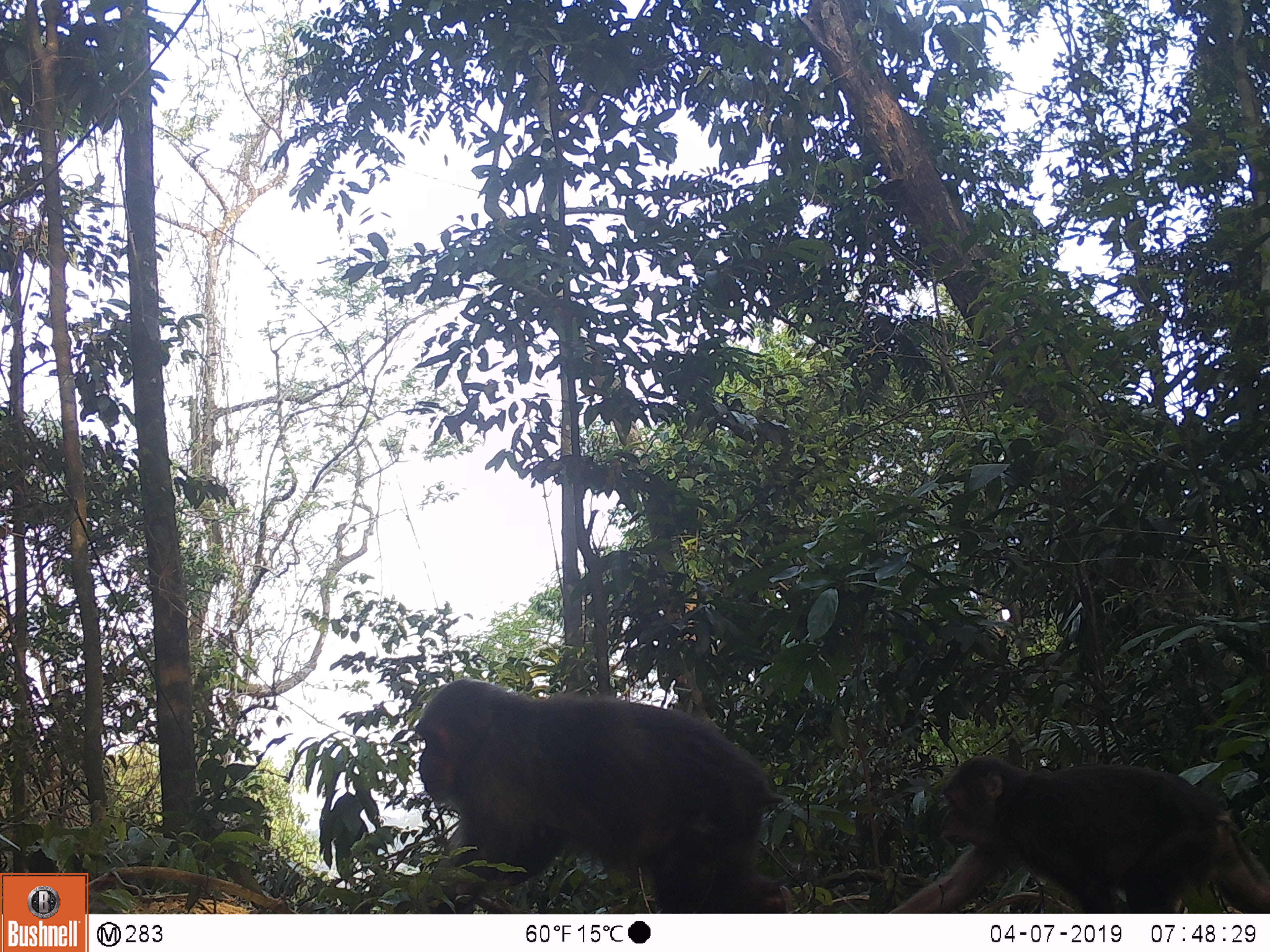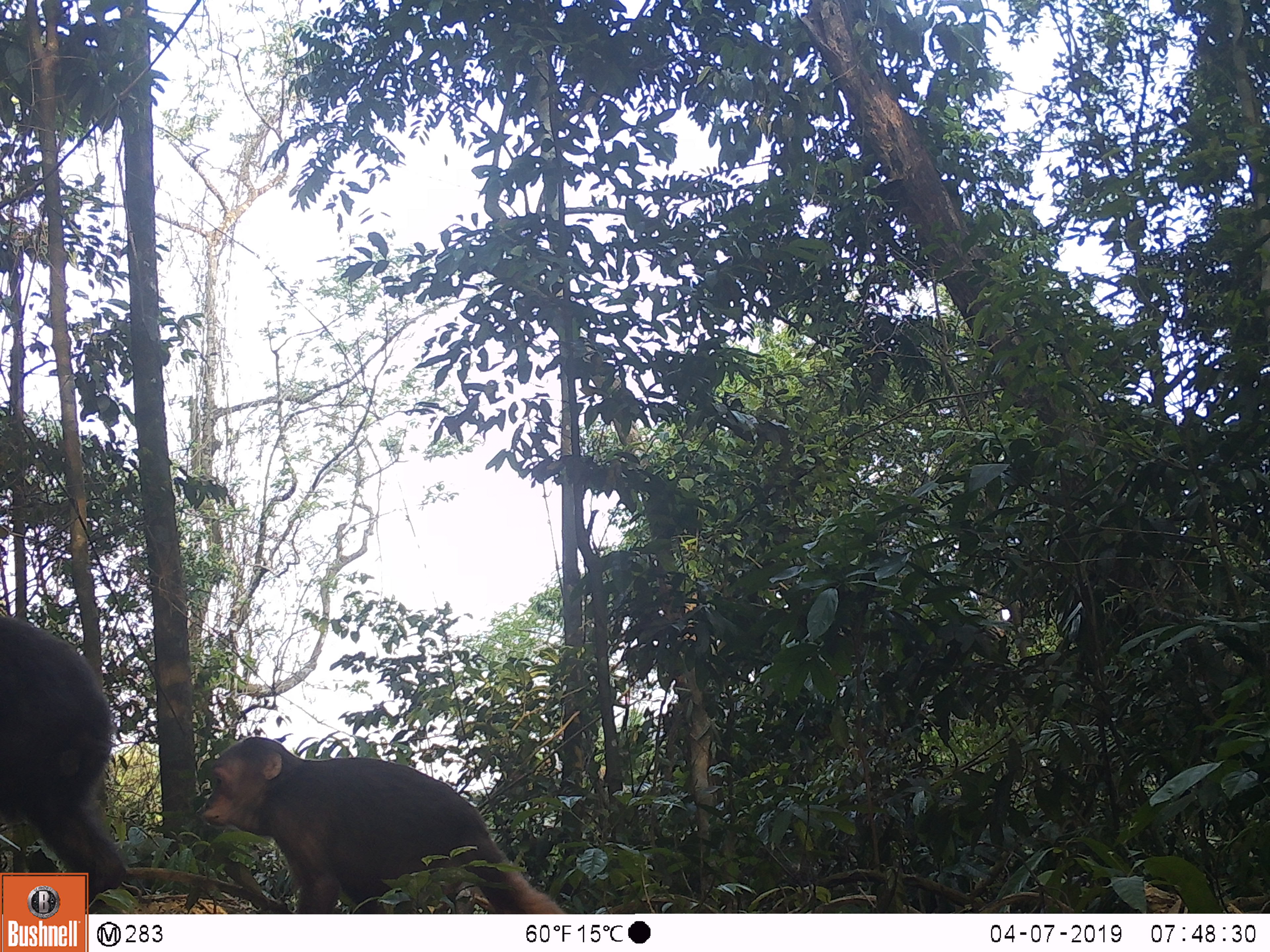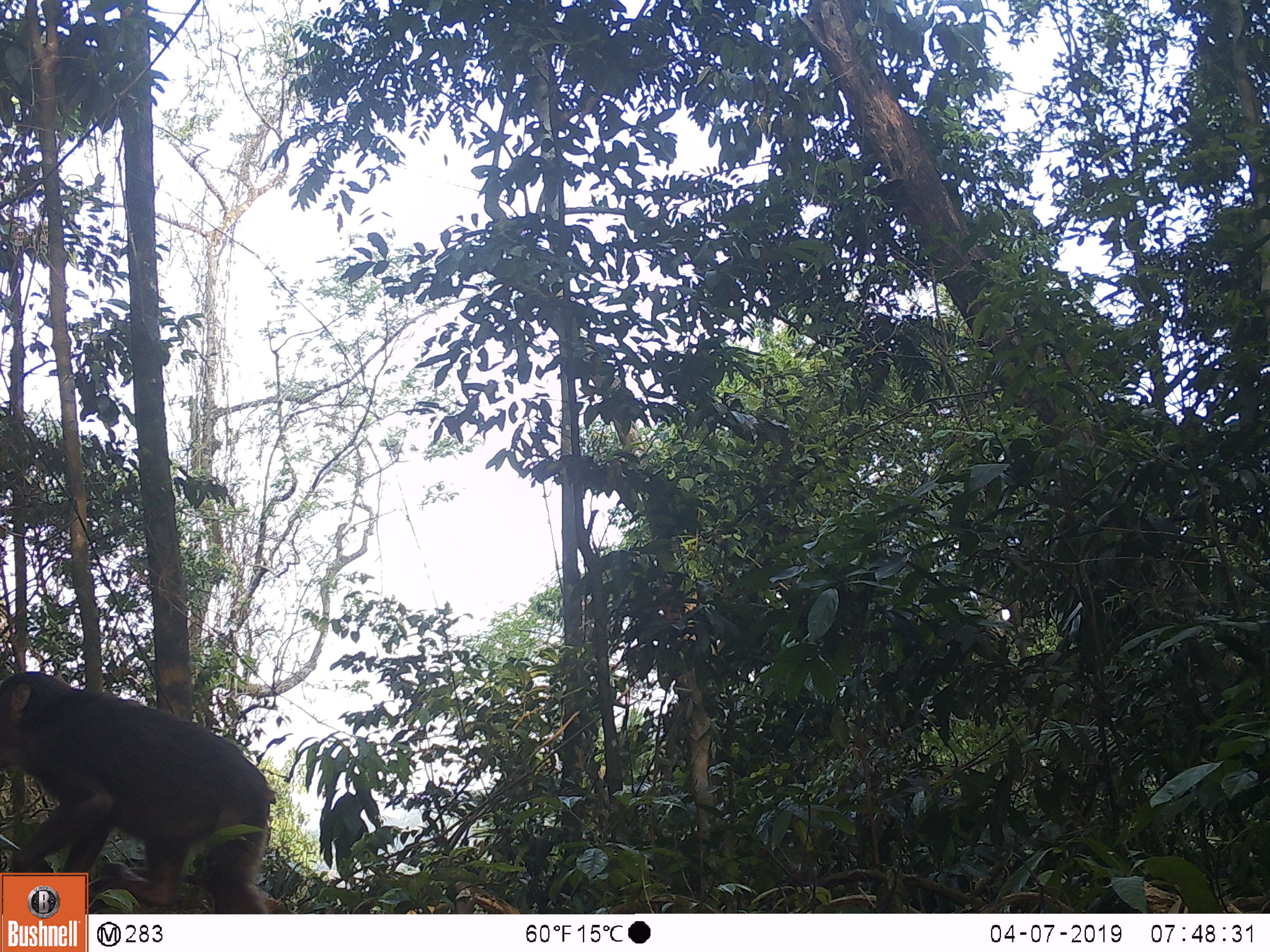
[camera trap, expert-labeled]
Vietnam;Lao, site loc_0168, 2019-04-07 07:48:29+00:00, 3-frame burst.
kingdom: Animalia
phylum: Chordata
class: Mammalia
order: Primates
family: Cercopithecidae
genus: Macaca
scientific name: Macaca arctoides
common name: stump-tailed macaque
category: stump tailed macaque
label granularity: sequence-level